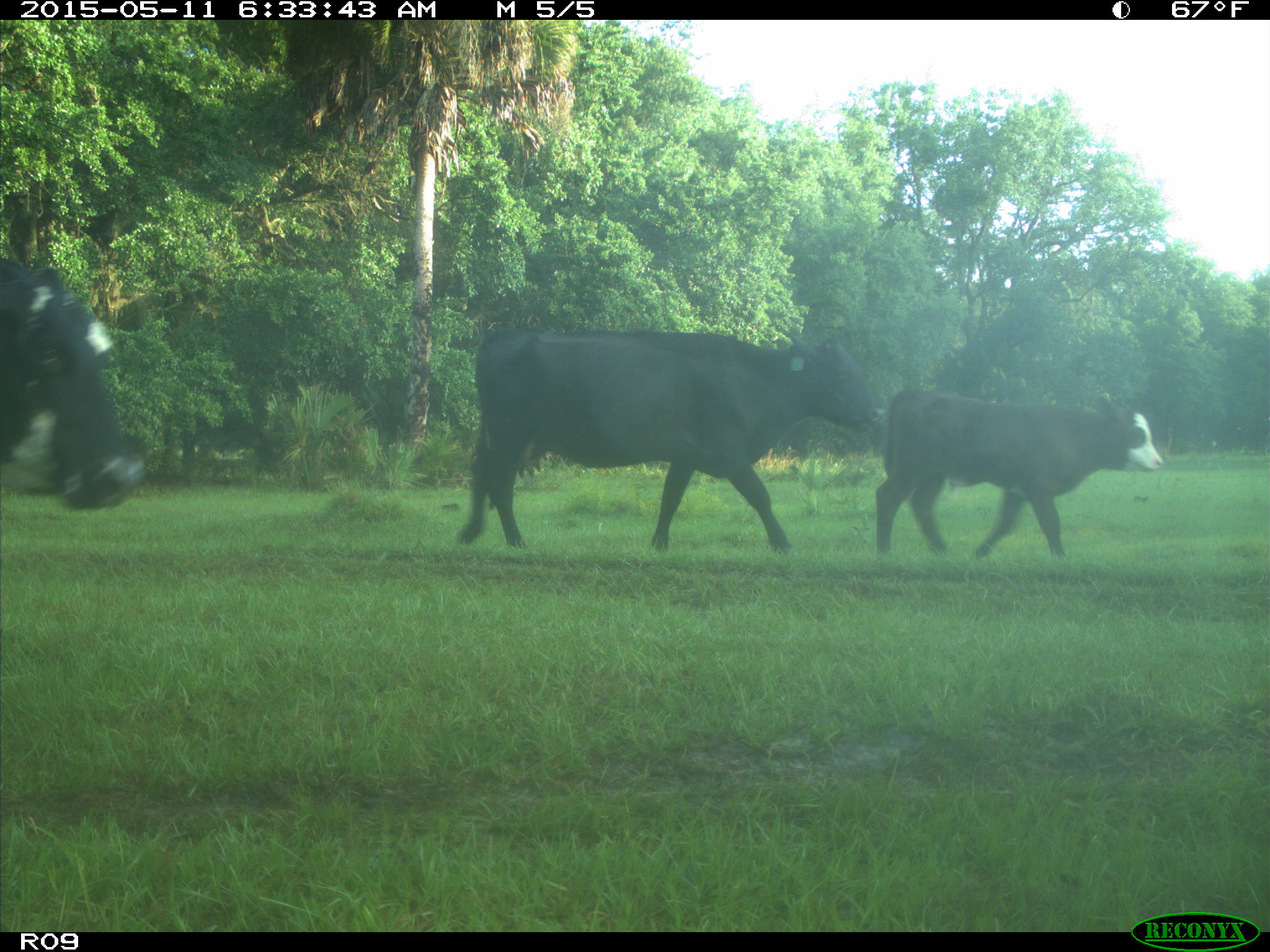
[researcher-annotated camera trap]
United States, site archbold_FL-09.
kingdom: Animalia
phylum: Chordata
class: Mammalia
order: Artiodactyla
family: Bovidae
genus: Bos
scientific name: Bos taurus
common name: domestic cow